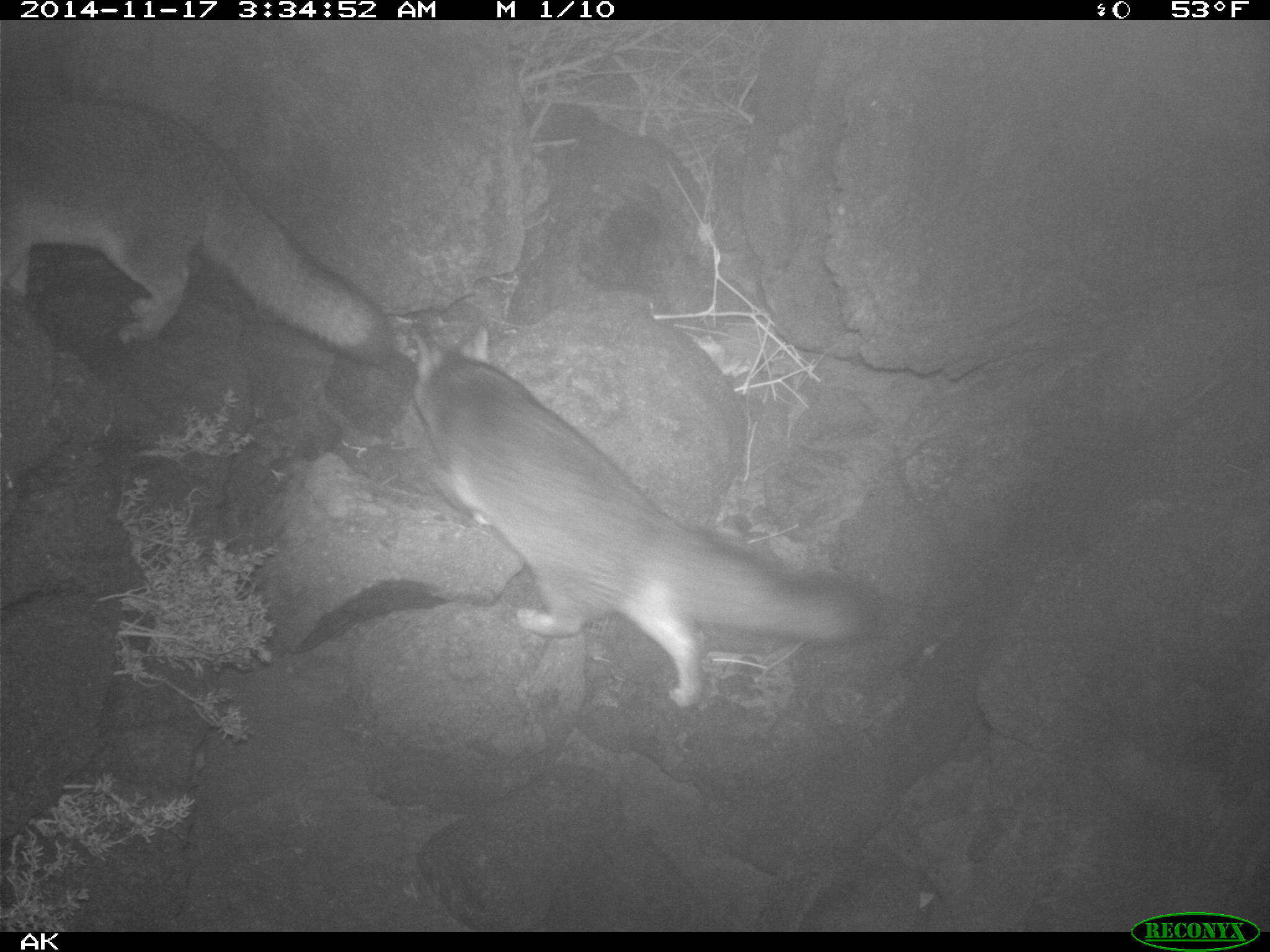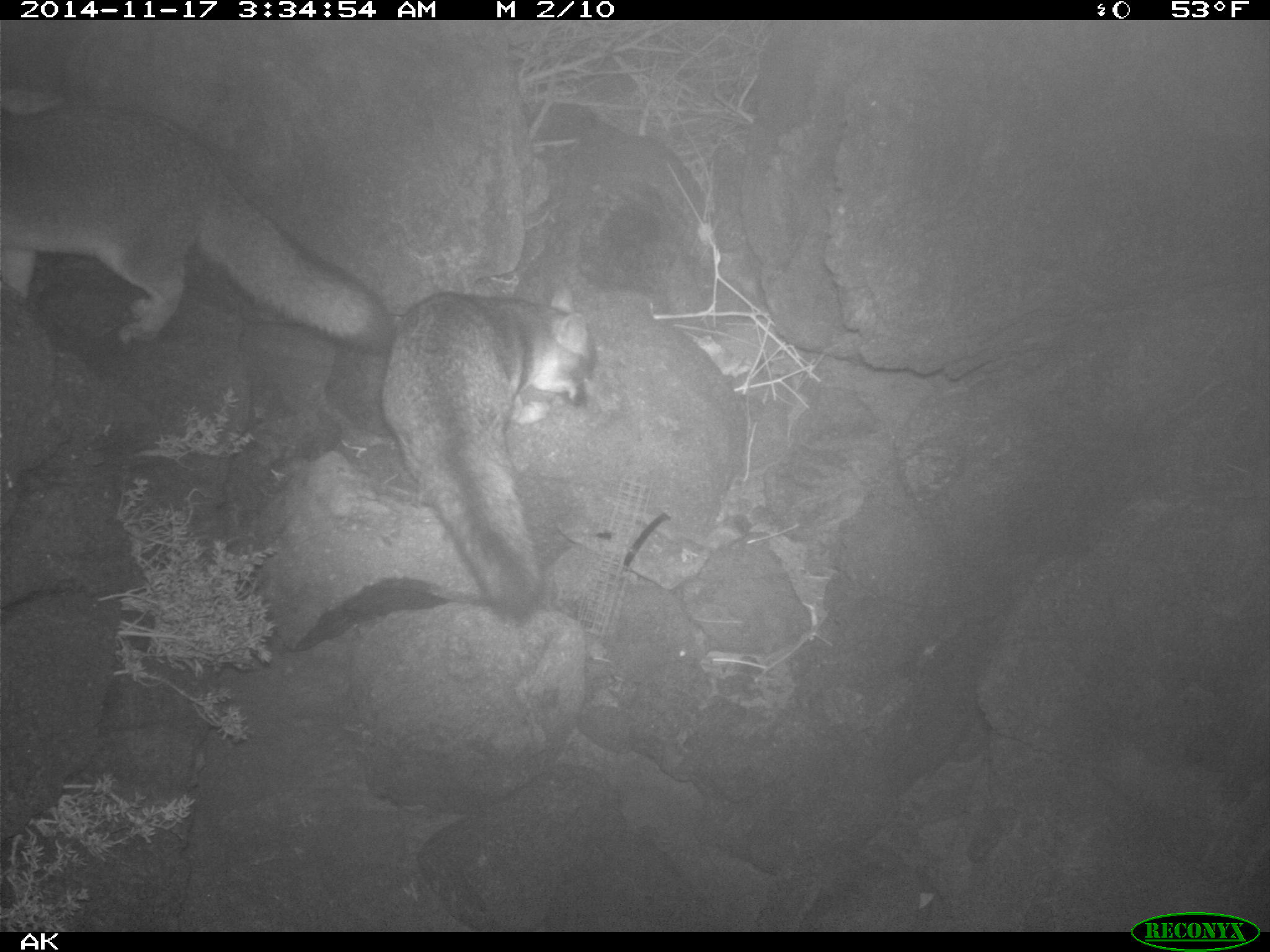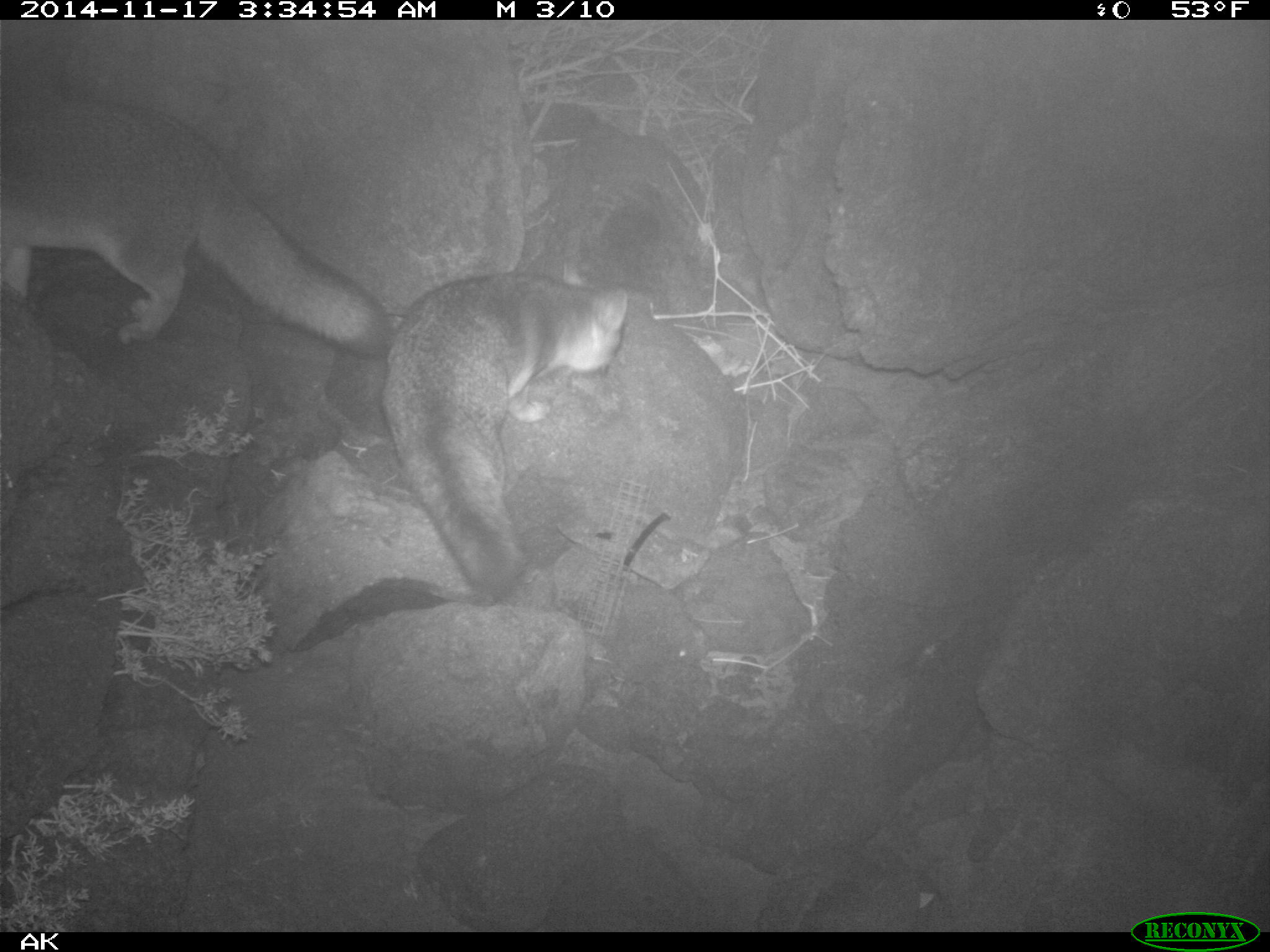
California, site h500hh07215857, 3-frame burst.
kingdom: Animalia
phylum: Chordata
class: Mammalia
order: Carnivora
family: Canidae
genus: Urocyon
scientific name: Urocyon littoralis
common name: island fox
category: fox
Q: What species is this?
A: Fox (island fox) (Urocyon littoralis).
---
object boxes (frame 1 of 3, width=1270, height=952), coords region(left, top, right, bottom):
fox: region(410, 322, 885, 706); region(0, 99, 393, 363)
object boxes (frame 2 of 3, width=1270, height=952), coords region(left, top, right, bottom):
fox: region(0, 99, 393, 348); region(379, 282, 597, 623)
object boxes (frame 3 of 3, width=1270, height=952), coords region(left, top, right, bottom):
fox: region(0, 101, 391, 363); region(381, 257, 628, 601)